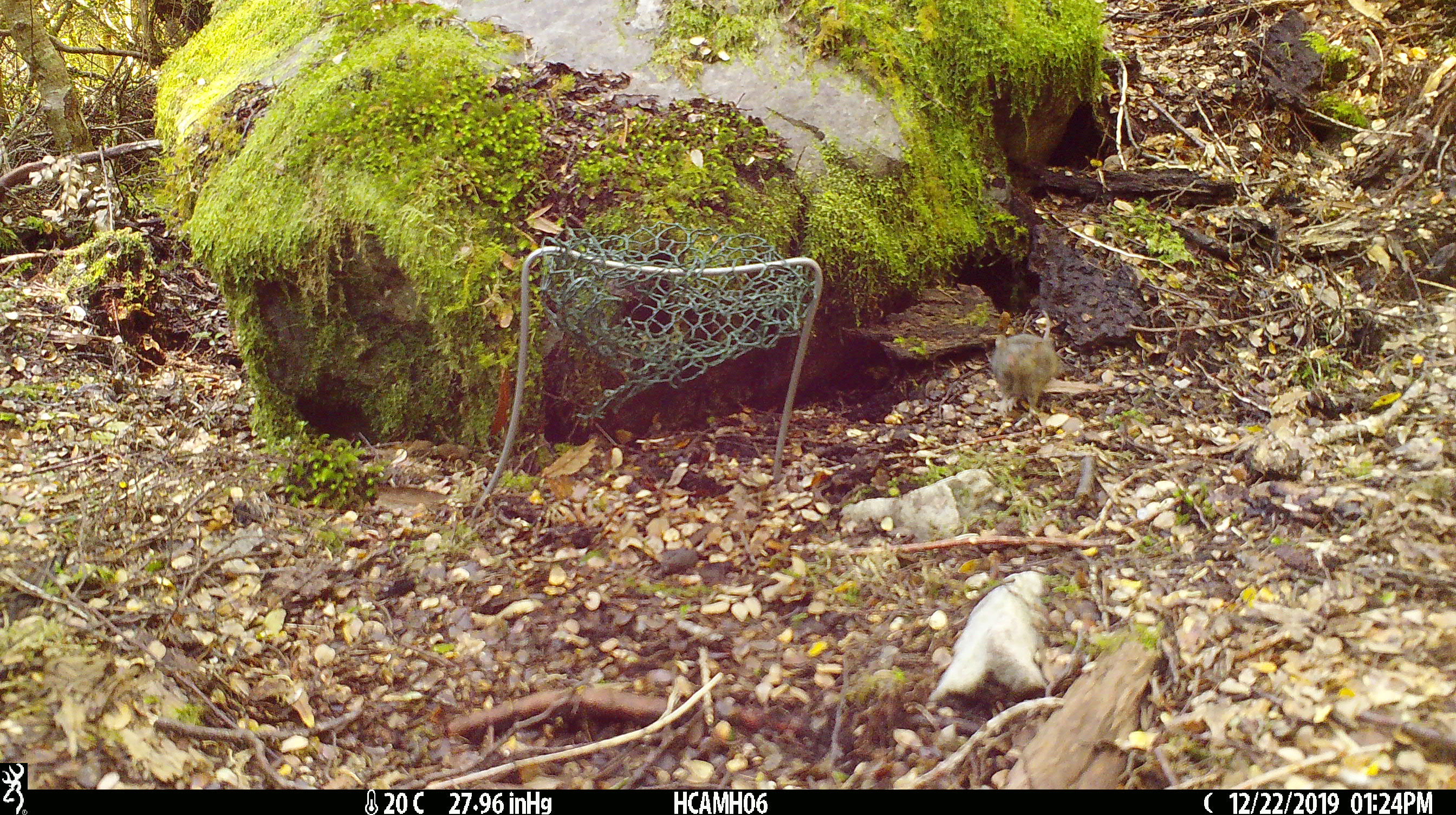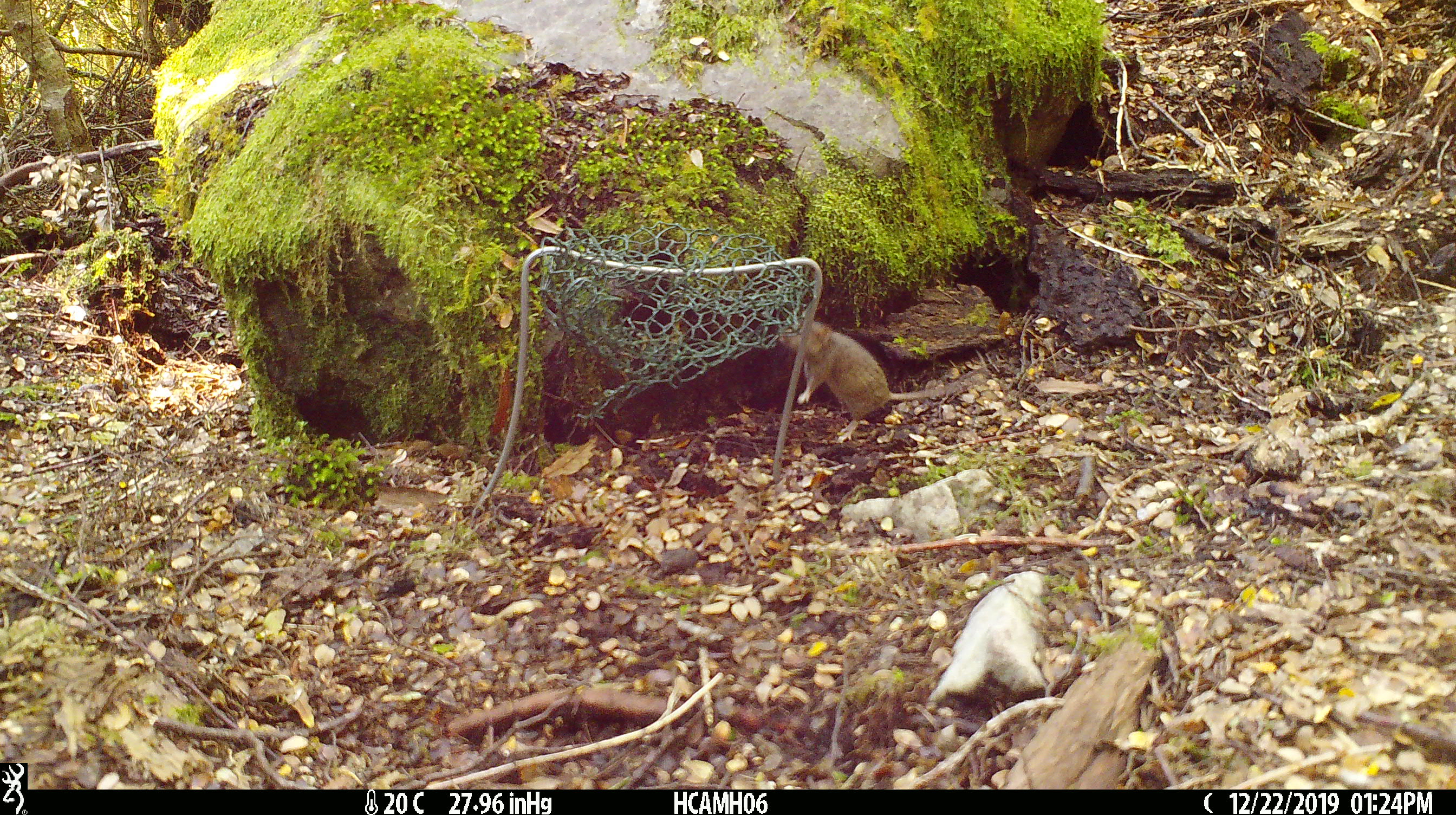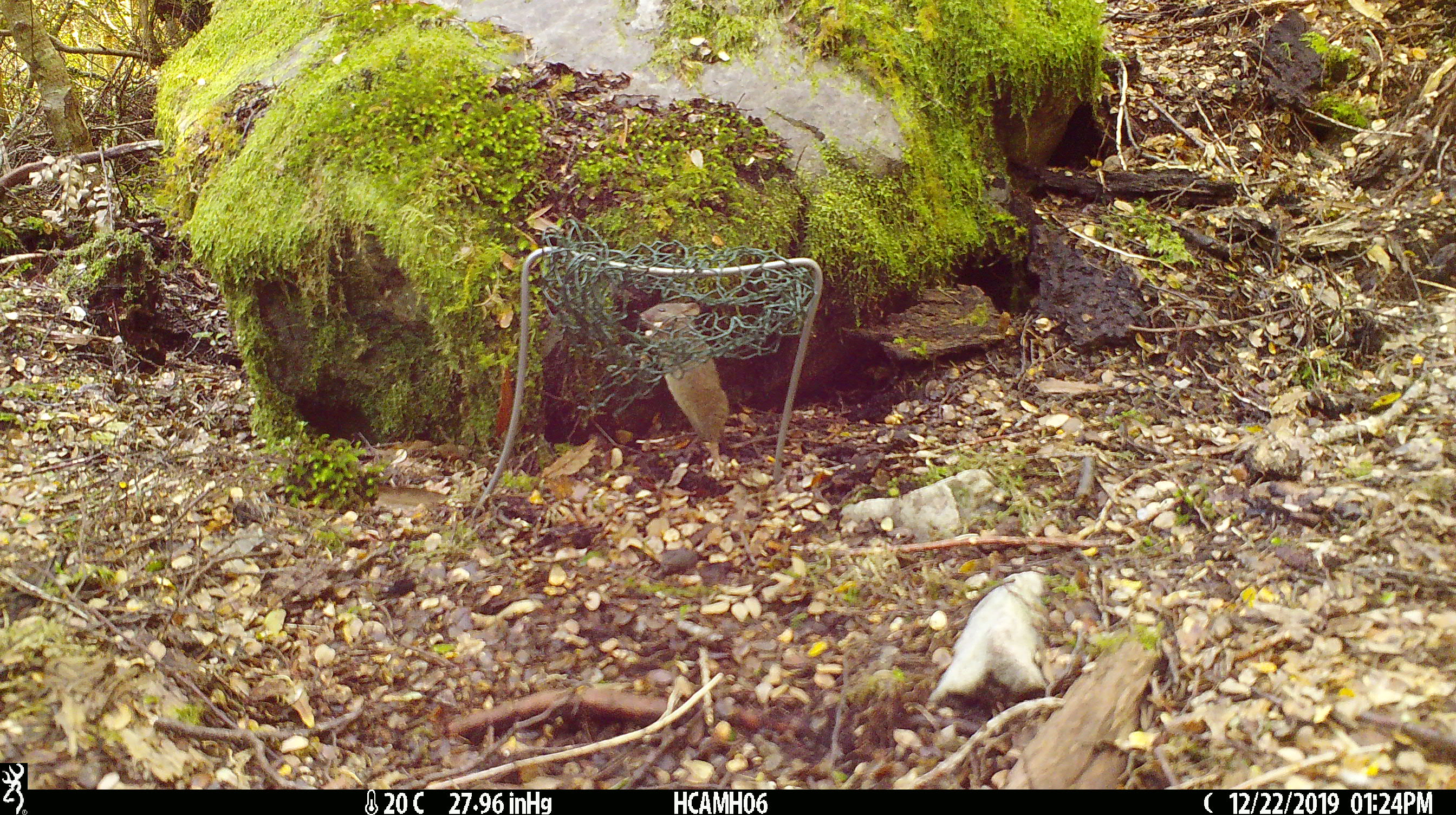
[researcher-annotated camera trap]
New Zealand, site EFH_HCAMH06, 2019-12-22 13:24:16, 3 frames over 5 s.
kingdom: Animalia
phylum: Chordata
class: Mammalia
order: Rodentia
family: Muridae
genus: Mus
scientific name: Mus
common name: mouse